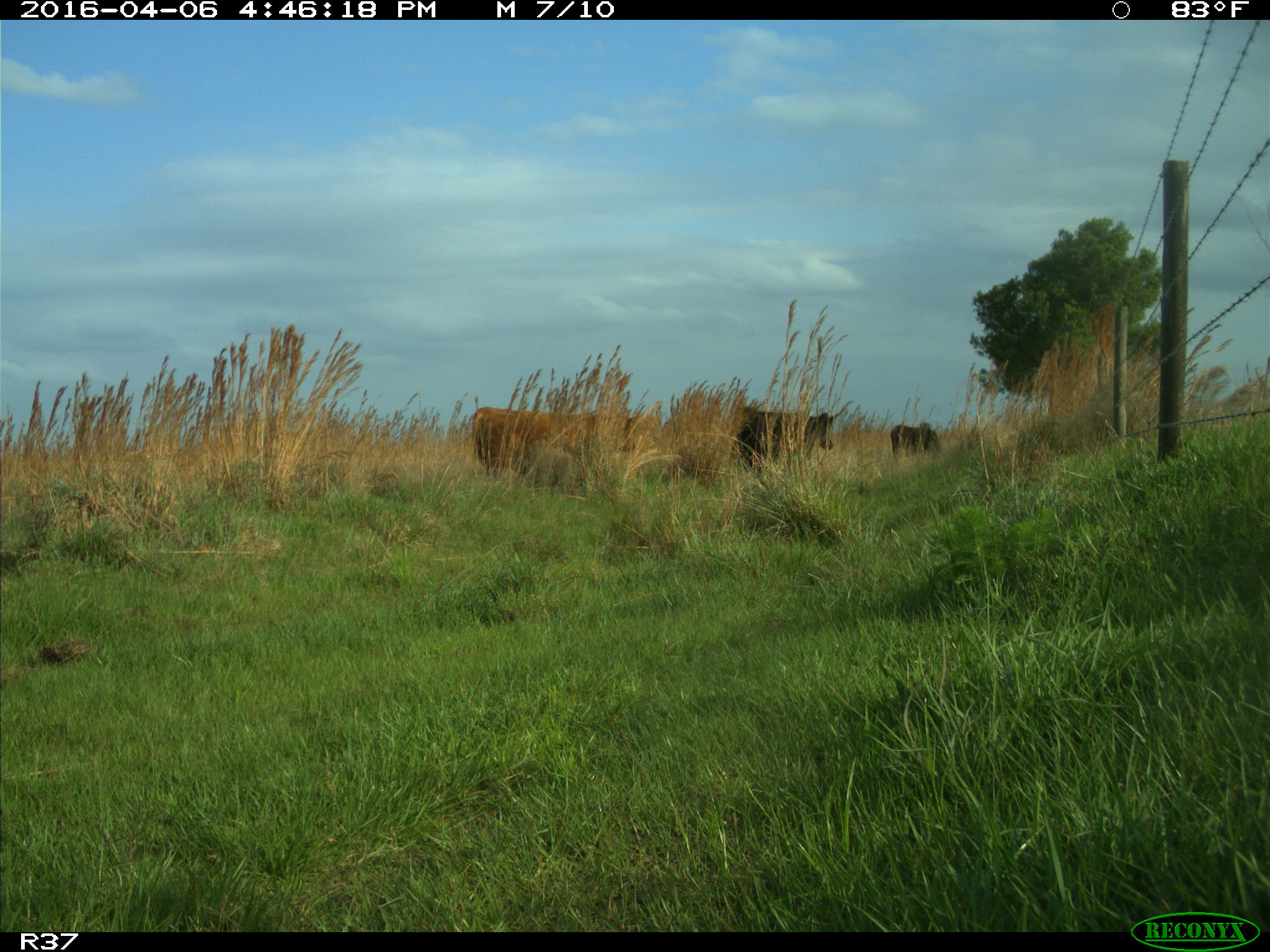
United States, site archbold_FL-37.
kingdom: Animalia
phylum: Chordata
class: Mammalia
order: Artiodactyla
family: Bovidae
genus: Bos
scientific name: Bos taurus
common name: domestic cow